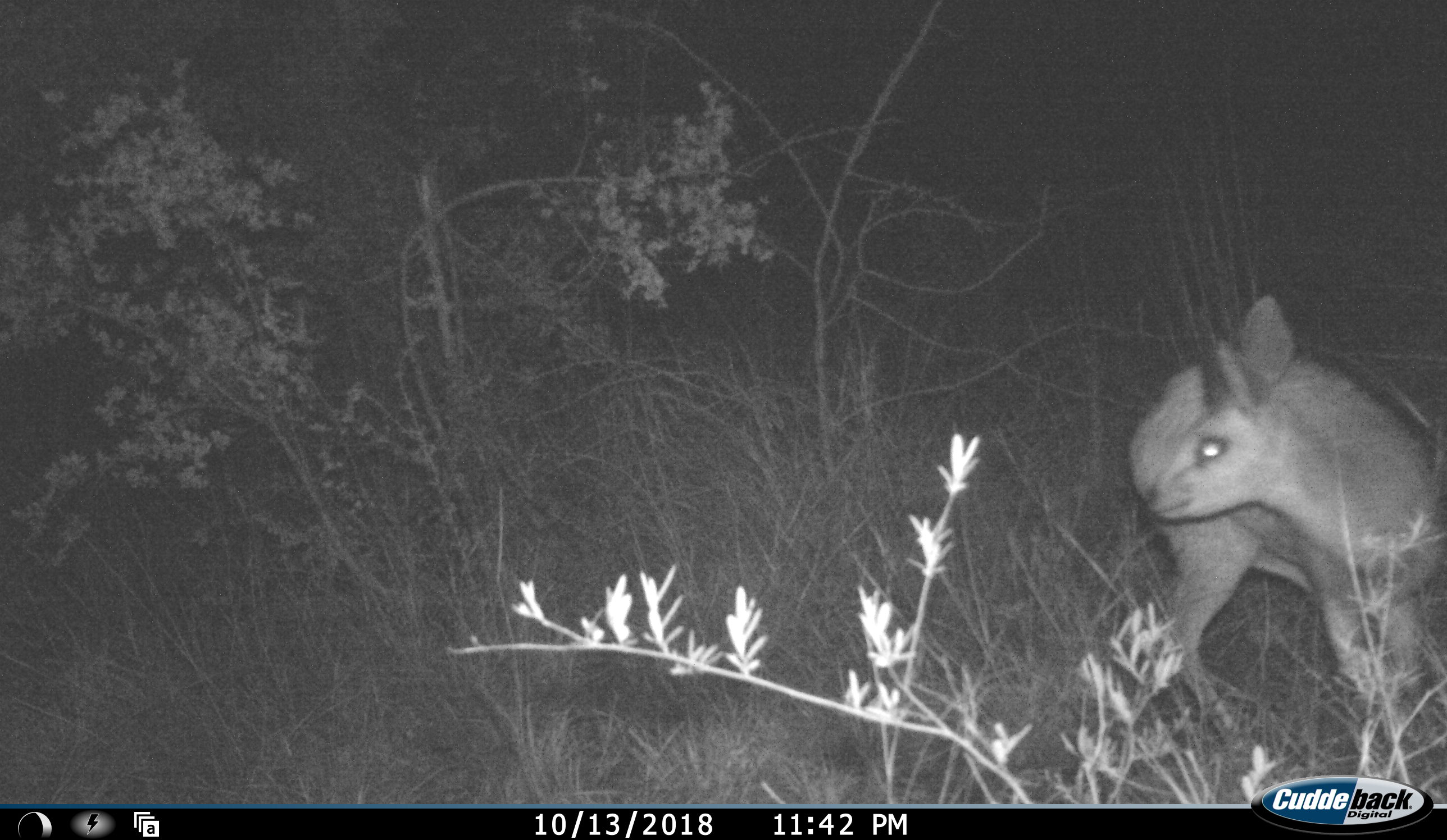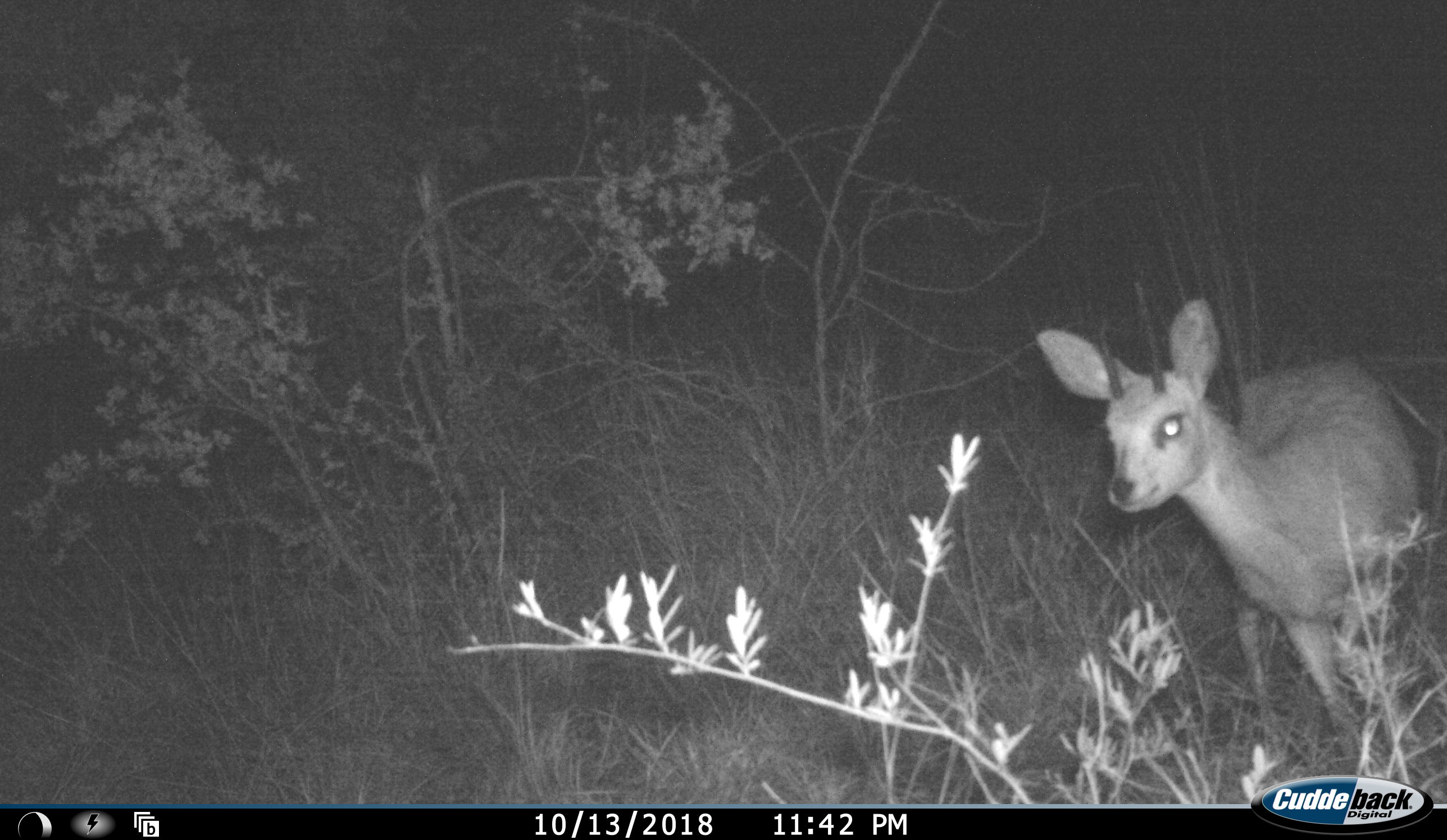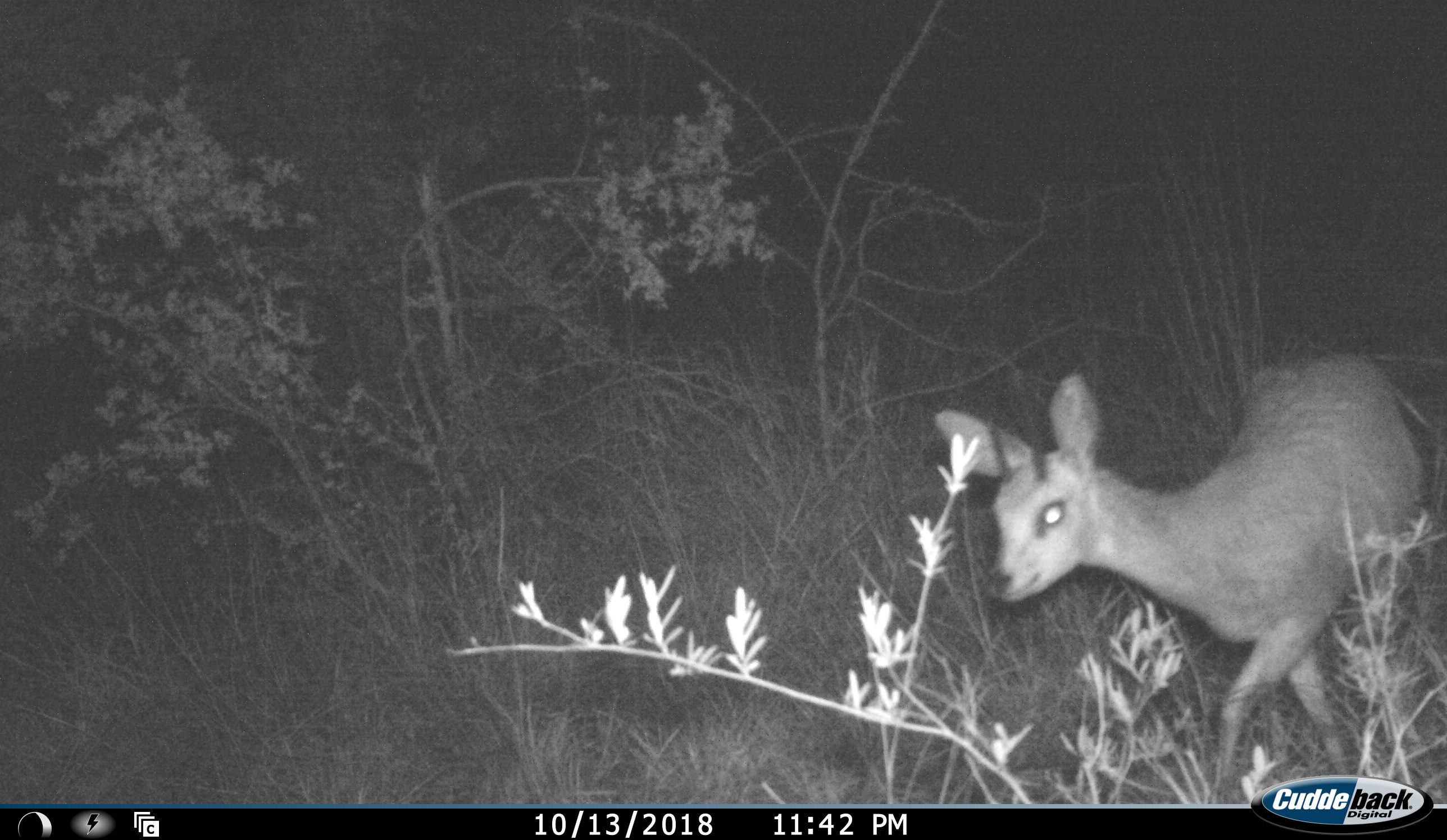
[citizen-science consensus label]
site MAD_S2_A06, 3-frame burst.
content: unidentified animal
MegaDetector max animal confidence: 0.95